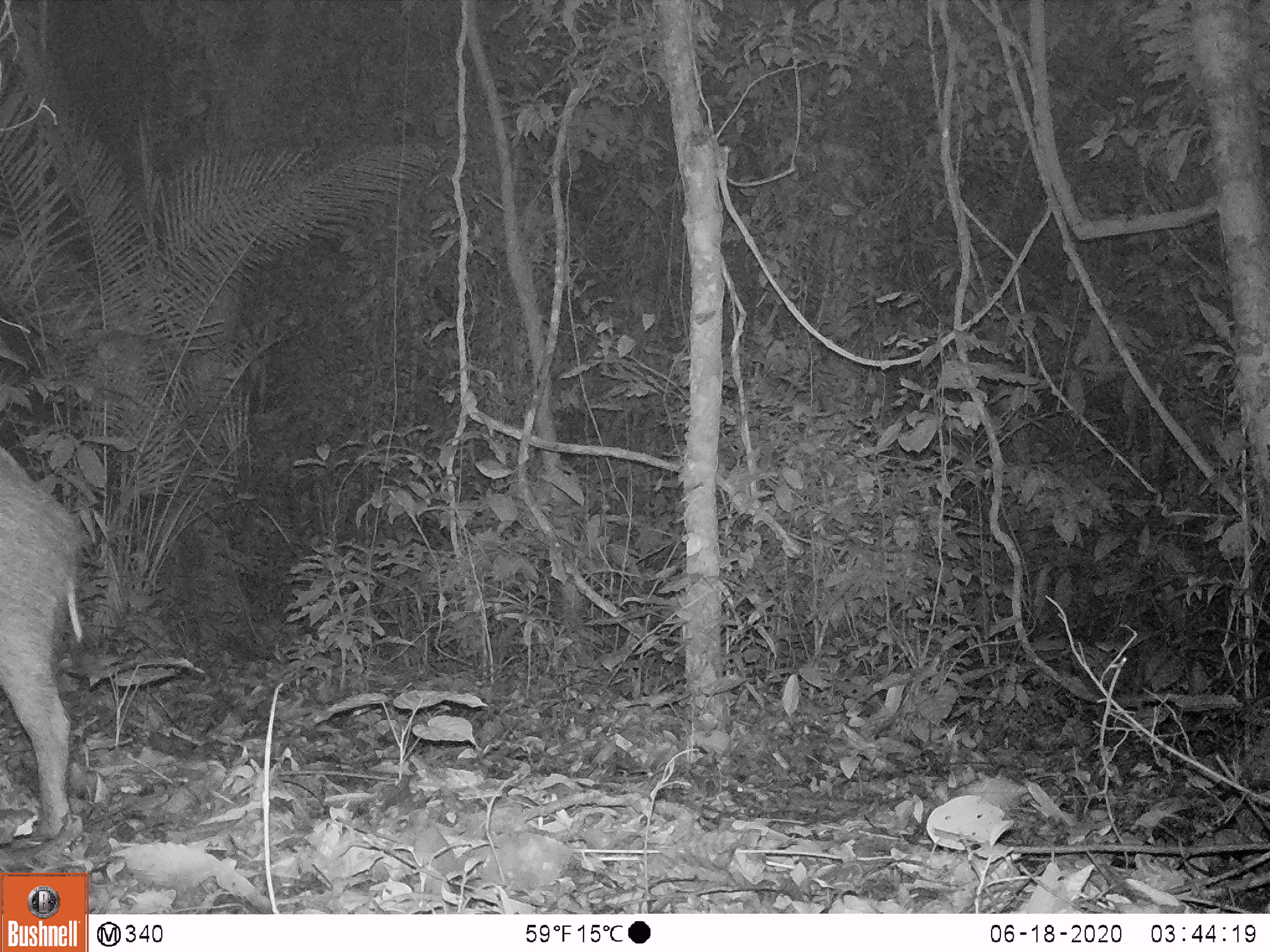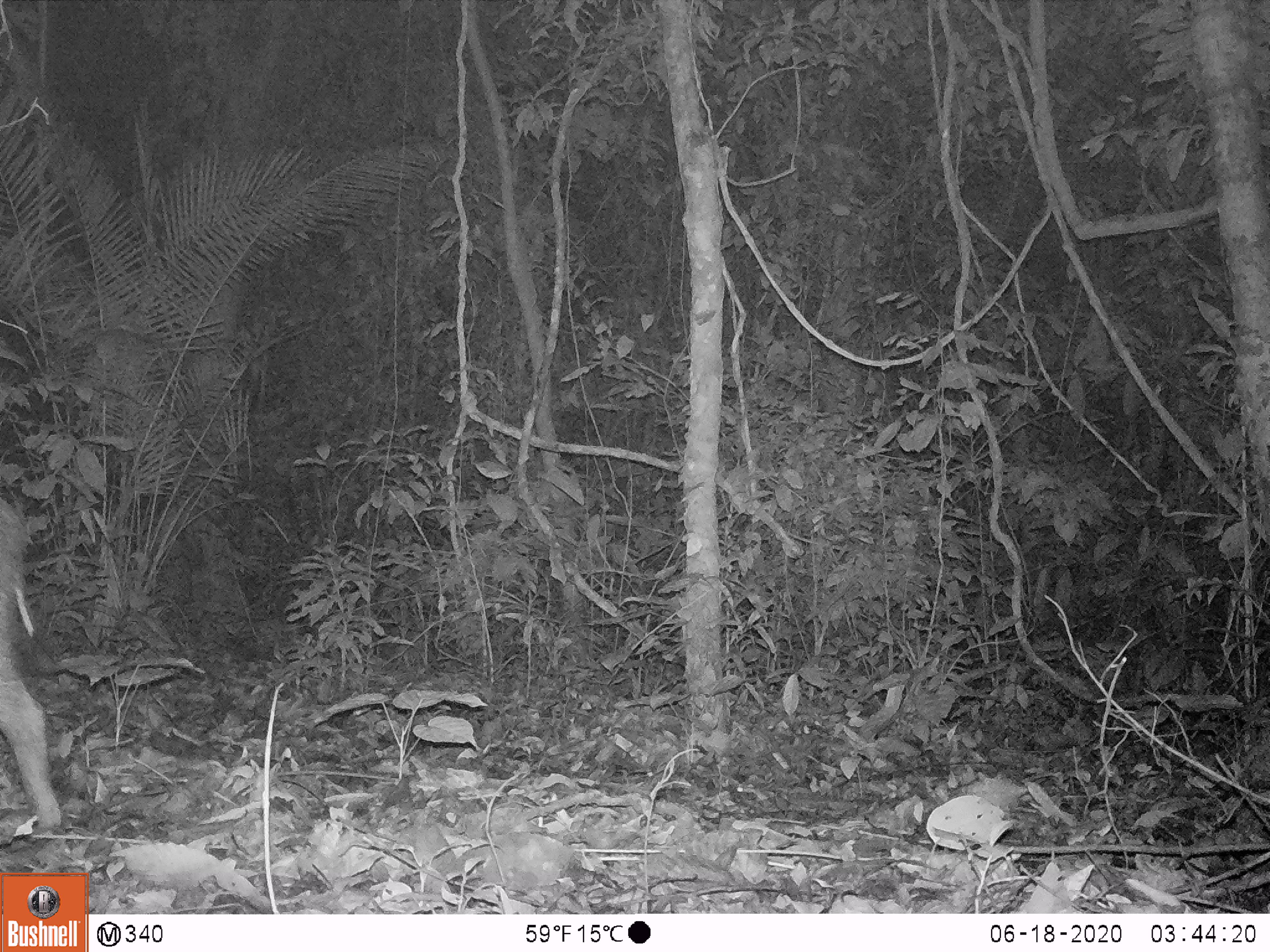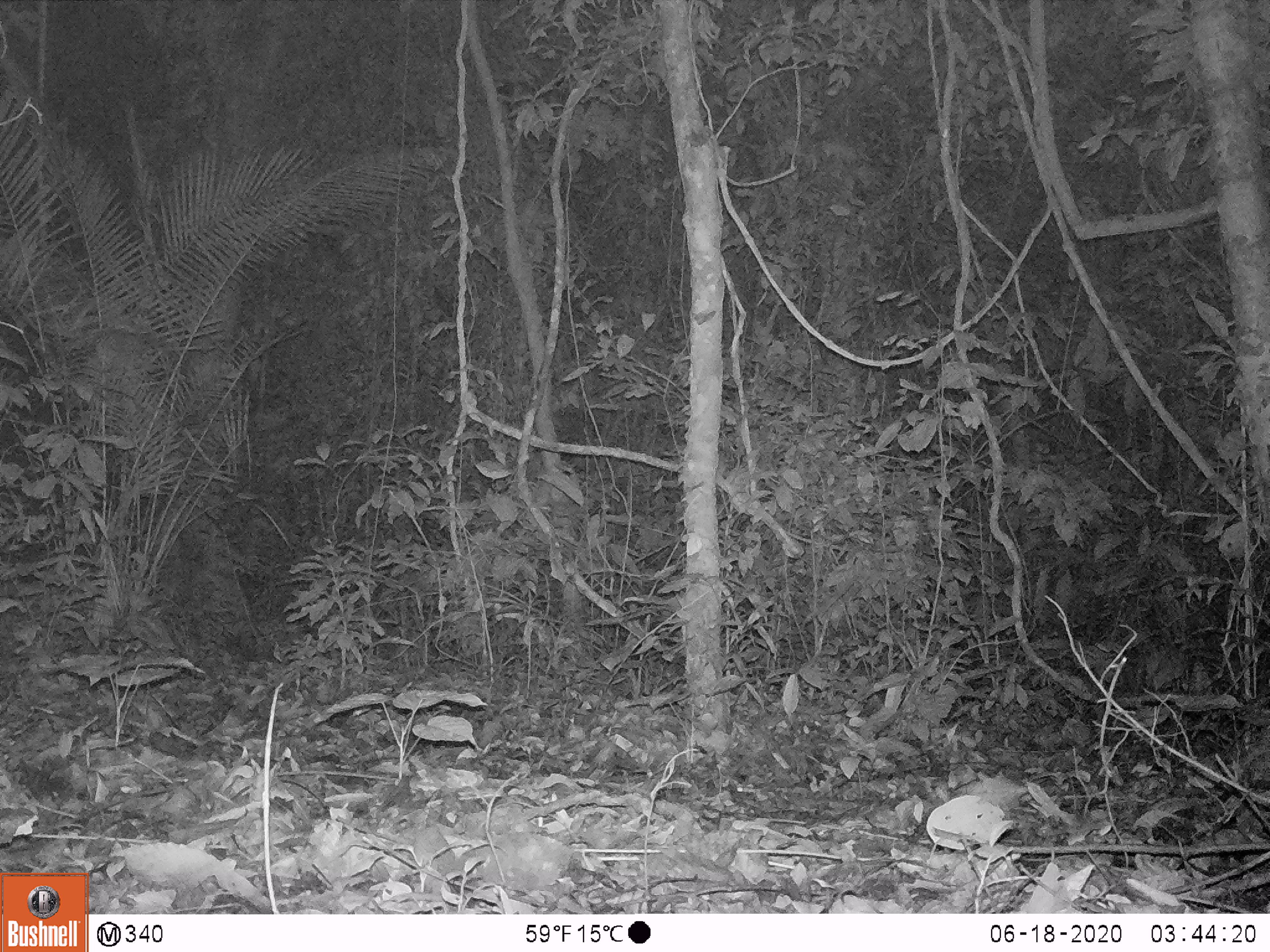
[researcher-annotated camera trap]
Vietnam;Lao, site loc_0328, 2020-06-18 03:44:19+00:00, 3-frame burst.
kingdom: Animalia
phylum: Chordata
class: Mammalia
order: Artiodactyla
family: Suidae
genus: Sus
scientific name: Sus scrofa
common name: eurasian wild pig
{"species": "eurasian wild pig (Sus scrofa)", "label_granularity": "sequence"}